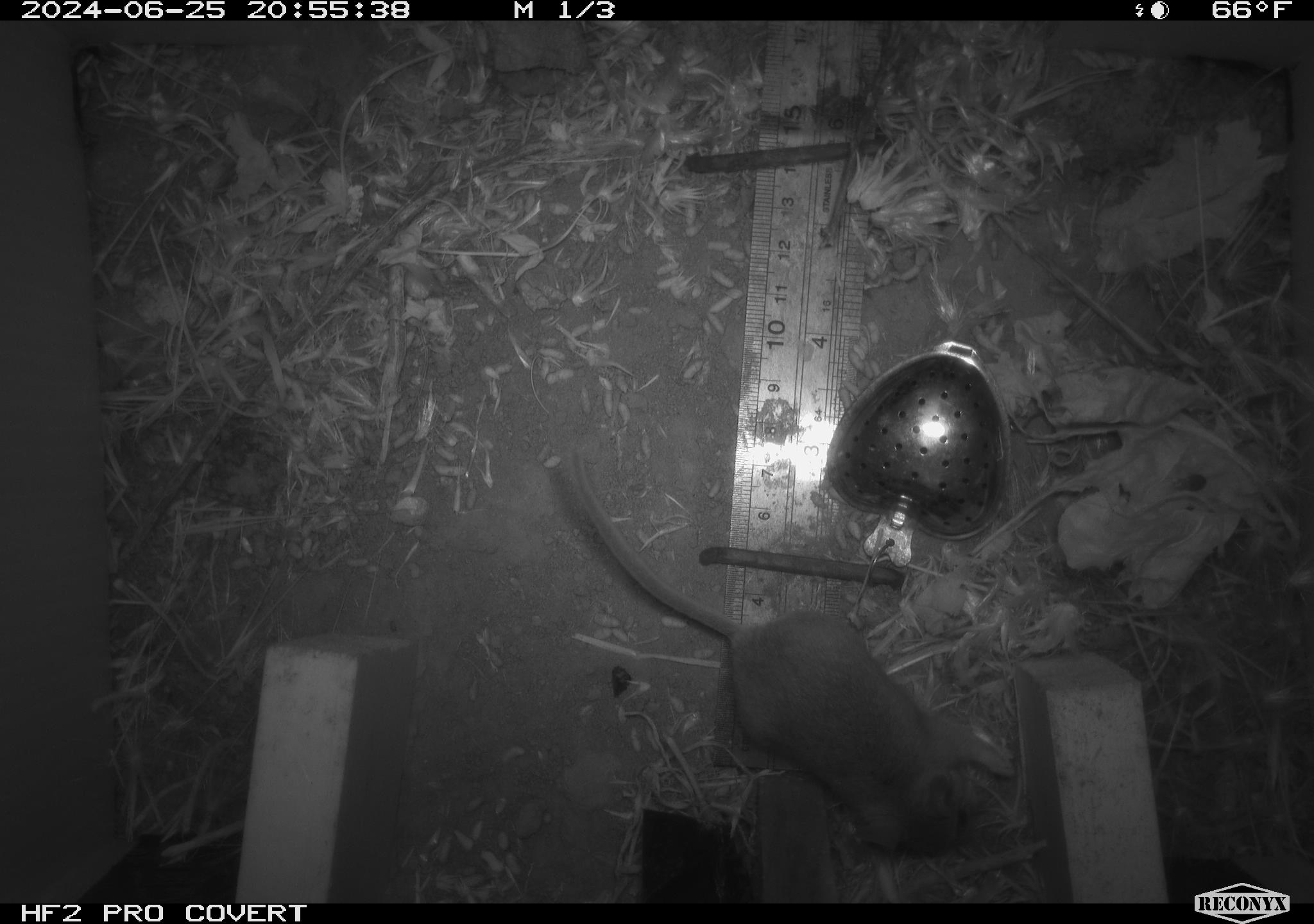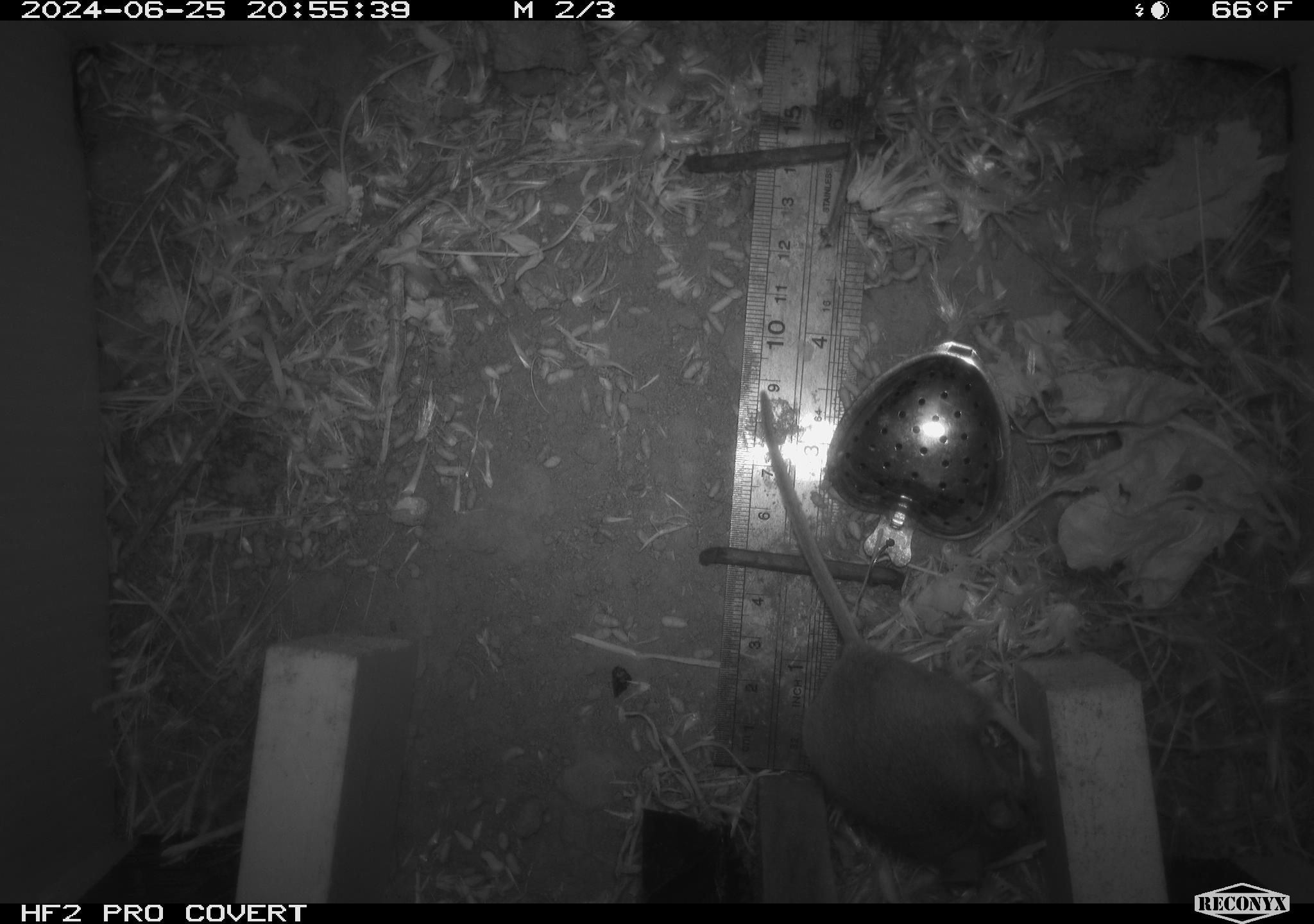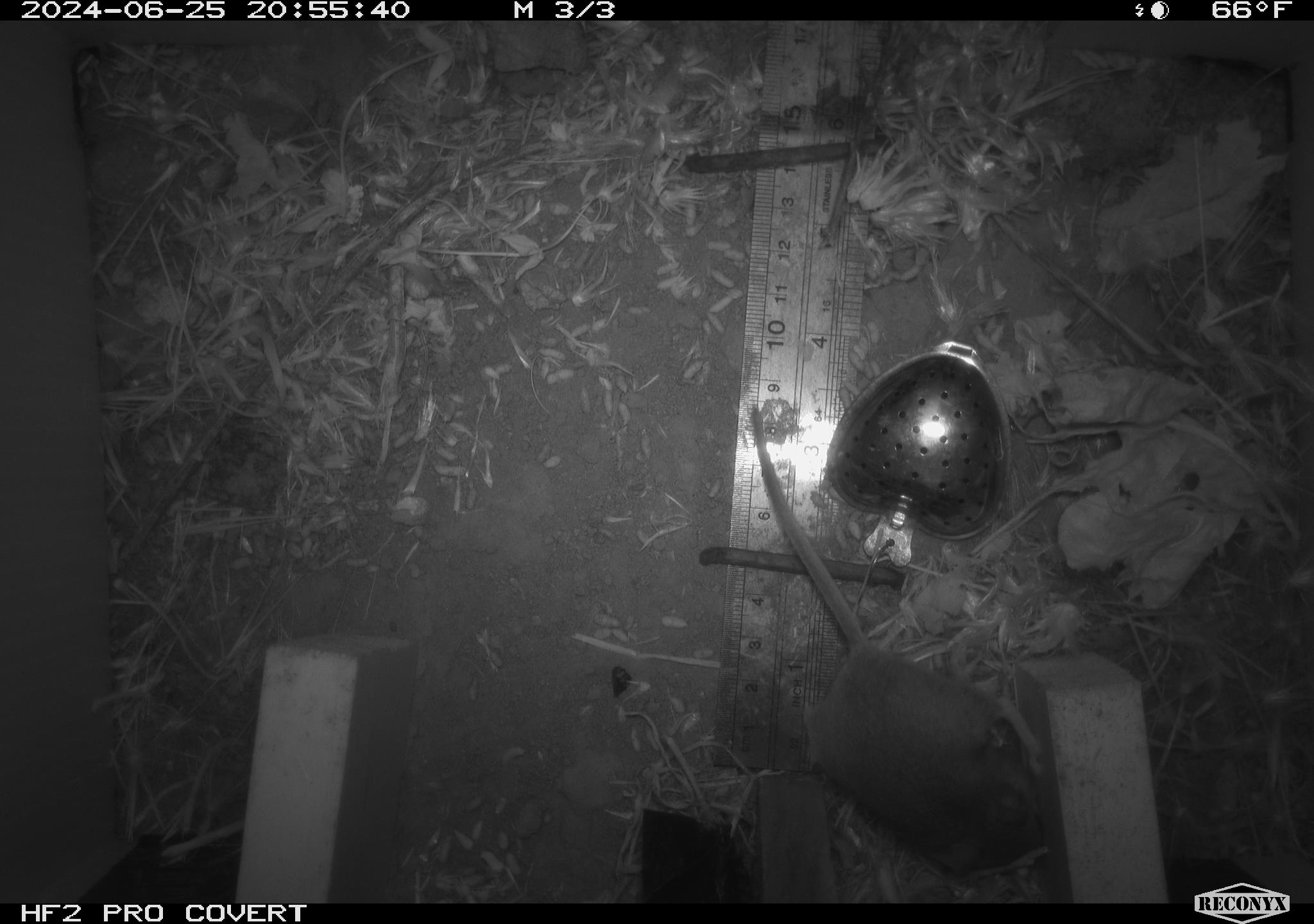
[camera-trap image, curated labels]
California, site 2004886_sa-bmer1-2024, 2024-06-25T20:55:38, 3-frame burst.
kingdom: Animalia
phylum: Chordata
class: Mammalia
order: Rodentia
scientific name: Rodentia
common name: mouse species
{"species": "mouse species (Rodentia)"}